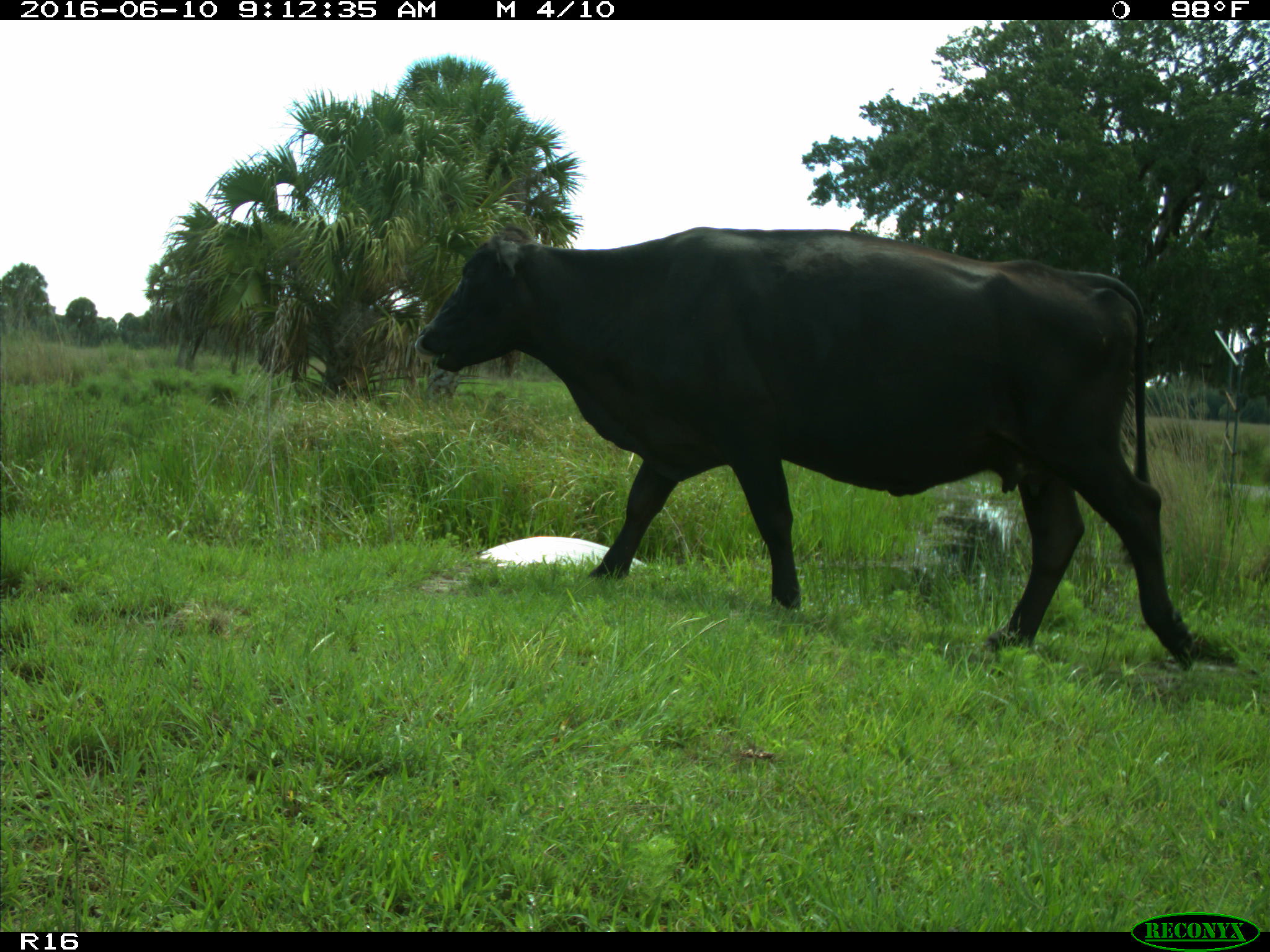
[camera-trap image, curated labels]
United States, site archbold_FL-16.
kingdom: Animalia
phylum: Chordata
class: Mammalia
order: Artiodactyla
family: Bovidae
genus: Bos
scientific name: Bos taurus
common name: domestic cow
Bos taurus (domestic cow).